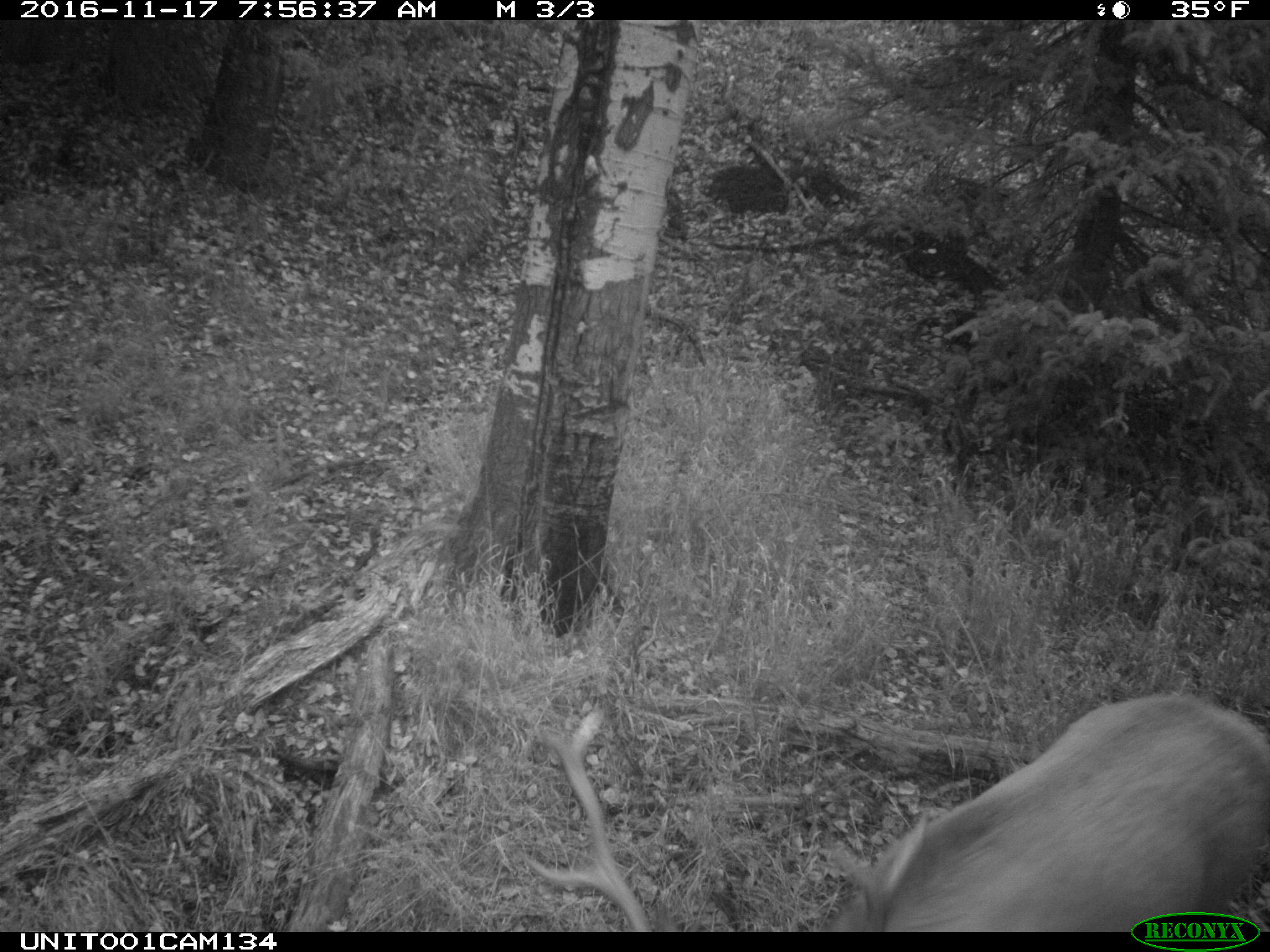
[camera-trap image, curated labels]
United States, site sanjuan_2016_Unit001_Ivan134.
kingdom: Animalia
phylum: Chordata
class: Mammalia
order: Artiodactyla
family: Cervidae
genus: Cervus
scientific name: Cervus elaphus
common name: red deer